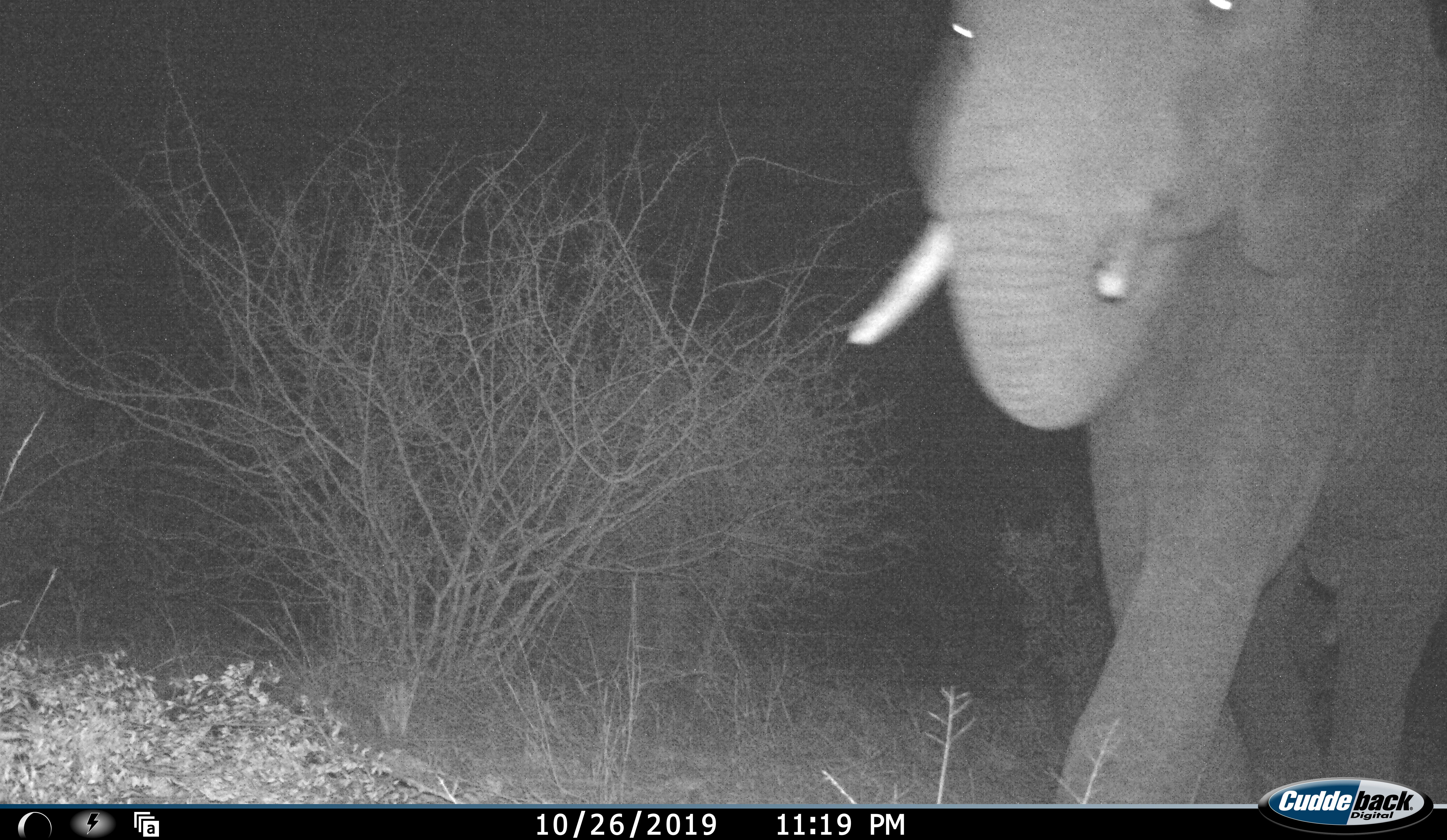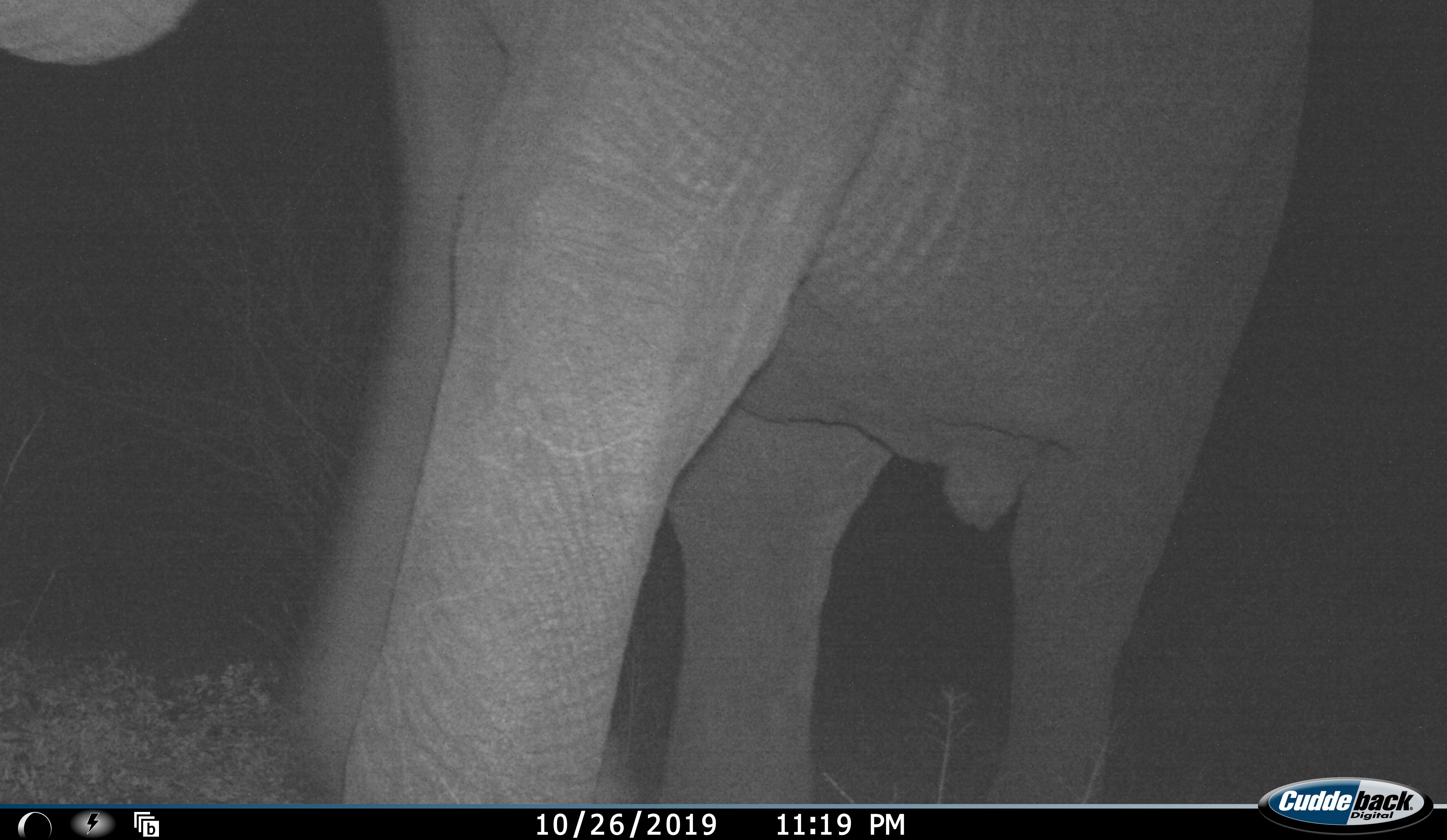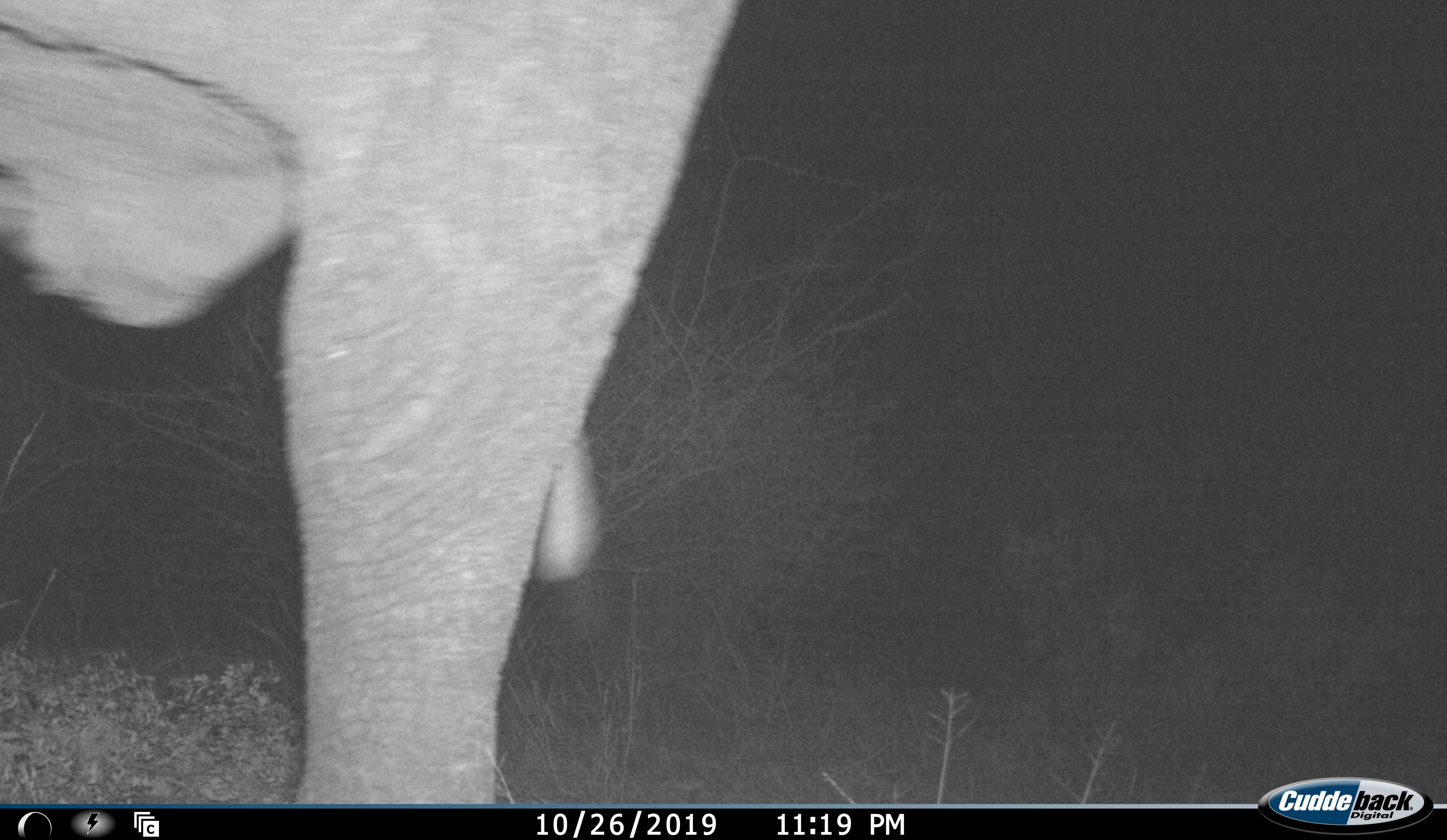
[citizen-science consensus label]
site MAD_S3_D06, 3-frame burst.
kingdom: Animalia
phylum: Chordata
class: Mammalia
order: Proboscidea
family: Elephantidae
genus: Loxodonta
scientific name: Loxodonta africana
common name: african bush elephant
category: elephant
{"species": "elephant (african bush elephant) (Loxodonta africana)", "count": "1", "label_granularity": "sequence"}